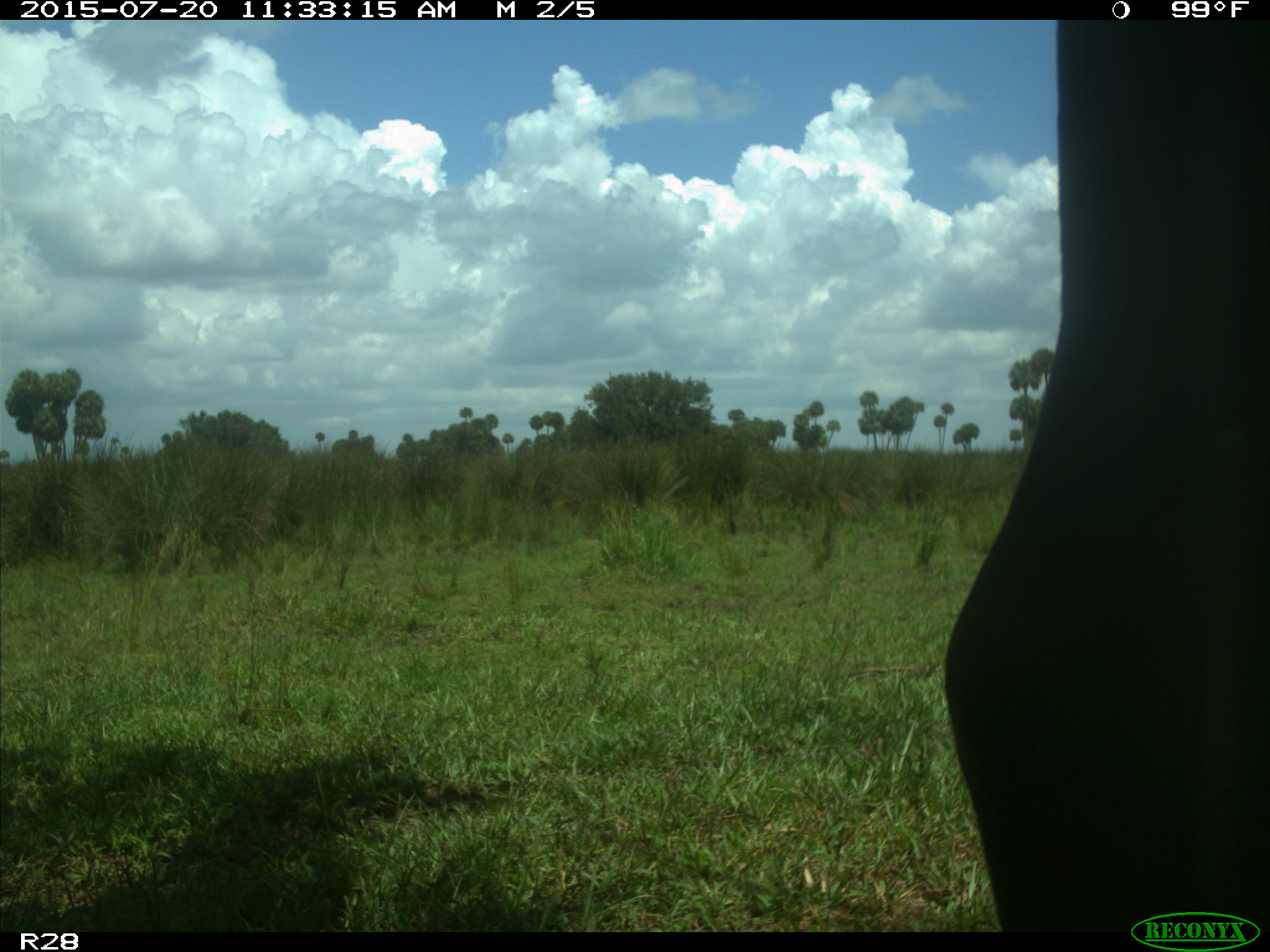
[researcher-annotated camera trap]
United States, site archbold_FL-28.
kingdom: Animalia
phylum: Chordata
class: Mammalia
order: Artiodactyla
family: Bovidae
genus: Bos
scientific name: Bos taurus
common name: domestic cow